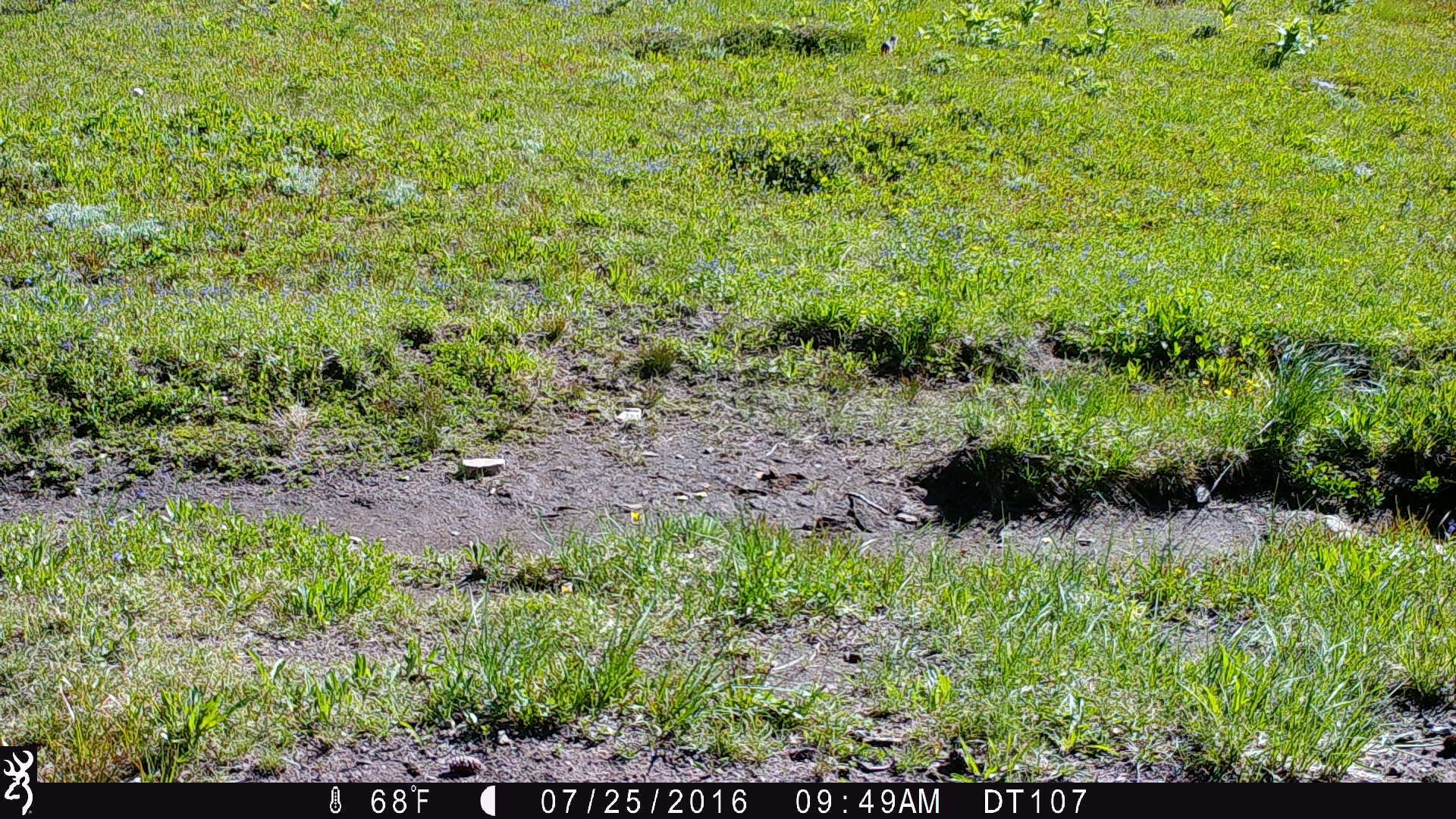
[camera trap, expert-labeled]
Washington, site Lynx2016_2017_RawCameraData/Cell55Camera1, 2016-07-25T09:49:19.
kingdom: Animalia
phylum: Chordata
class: Mammalia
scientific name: Mammalia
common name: small mammal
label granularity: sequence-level